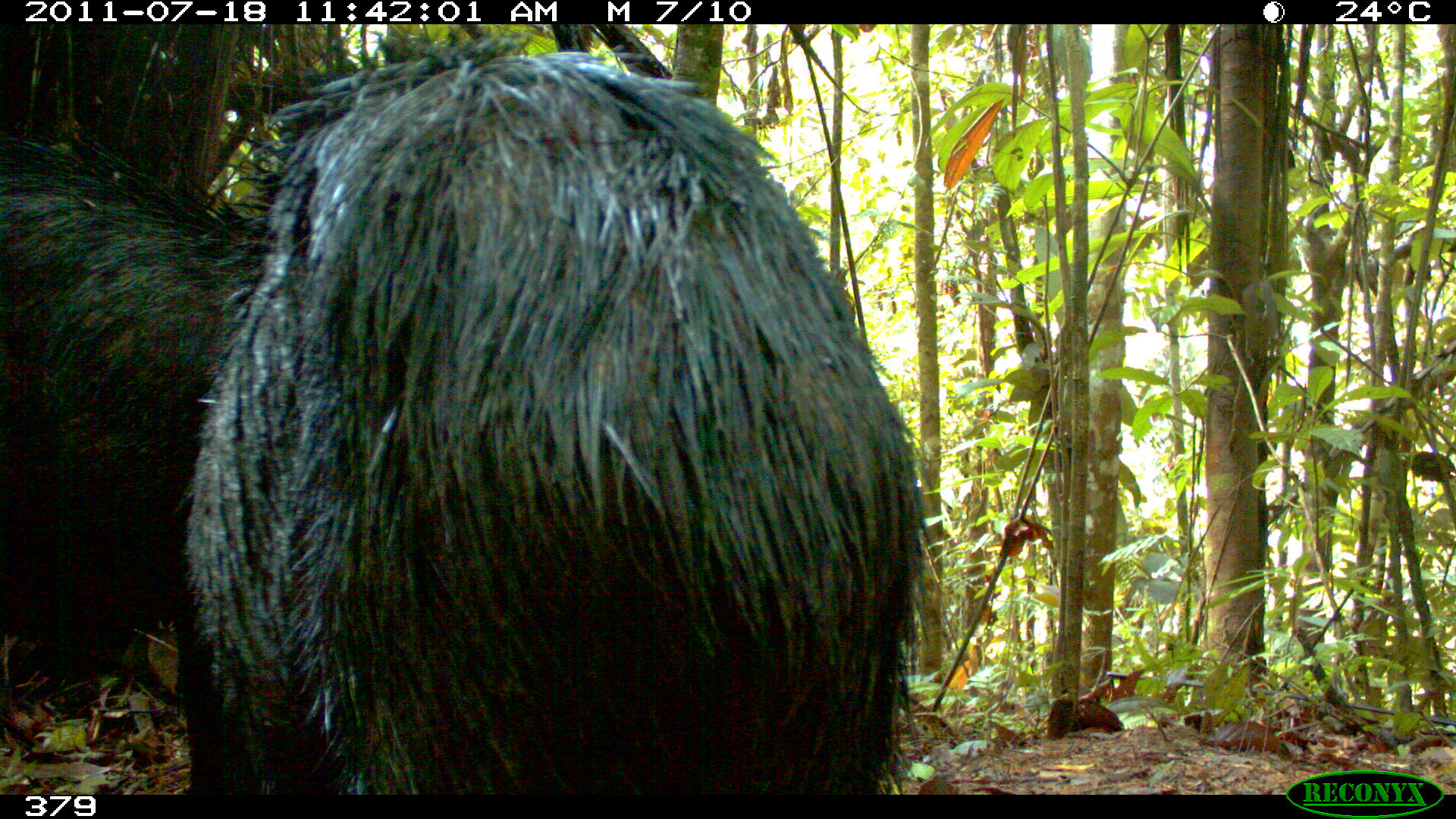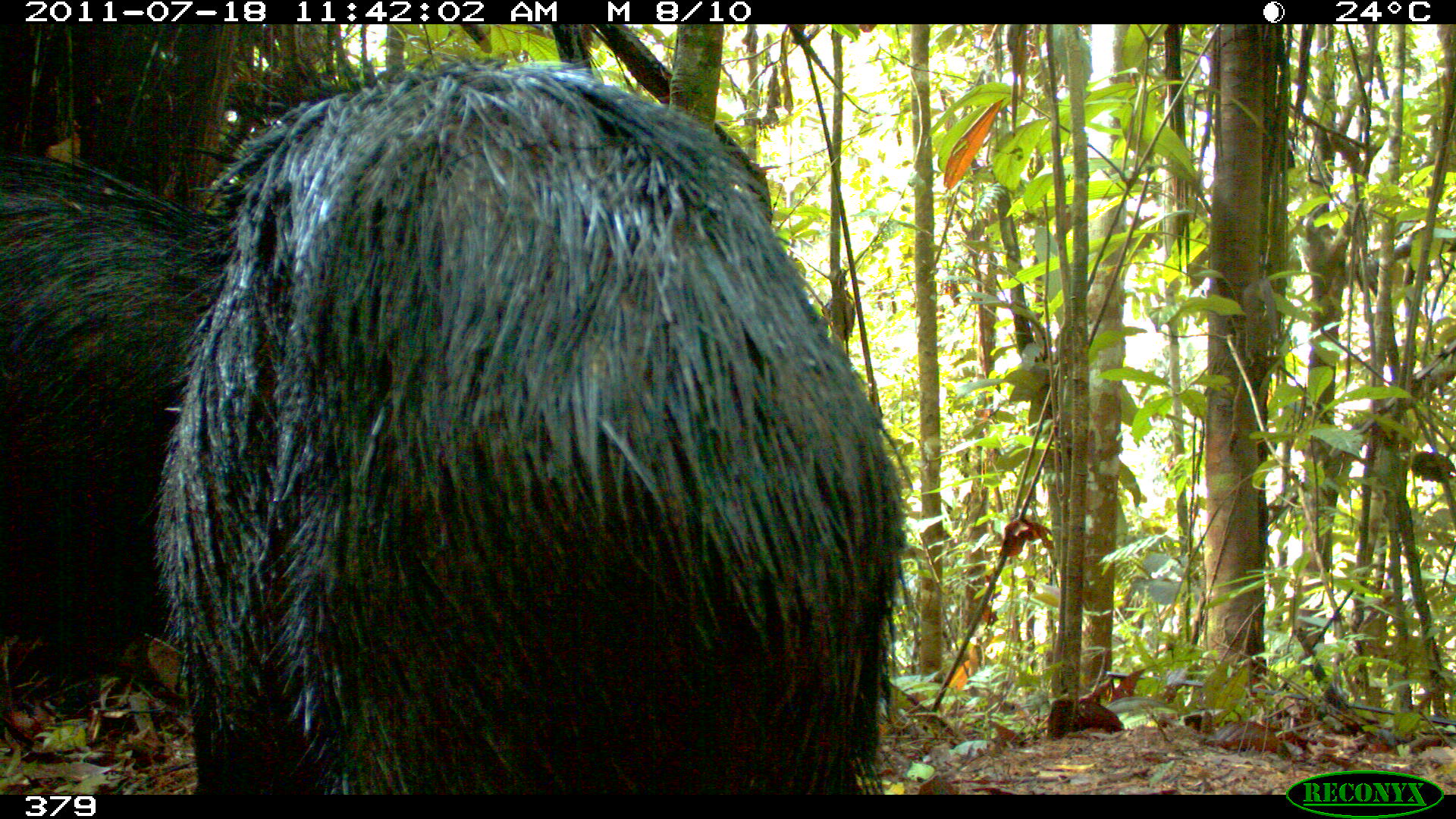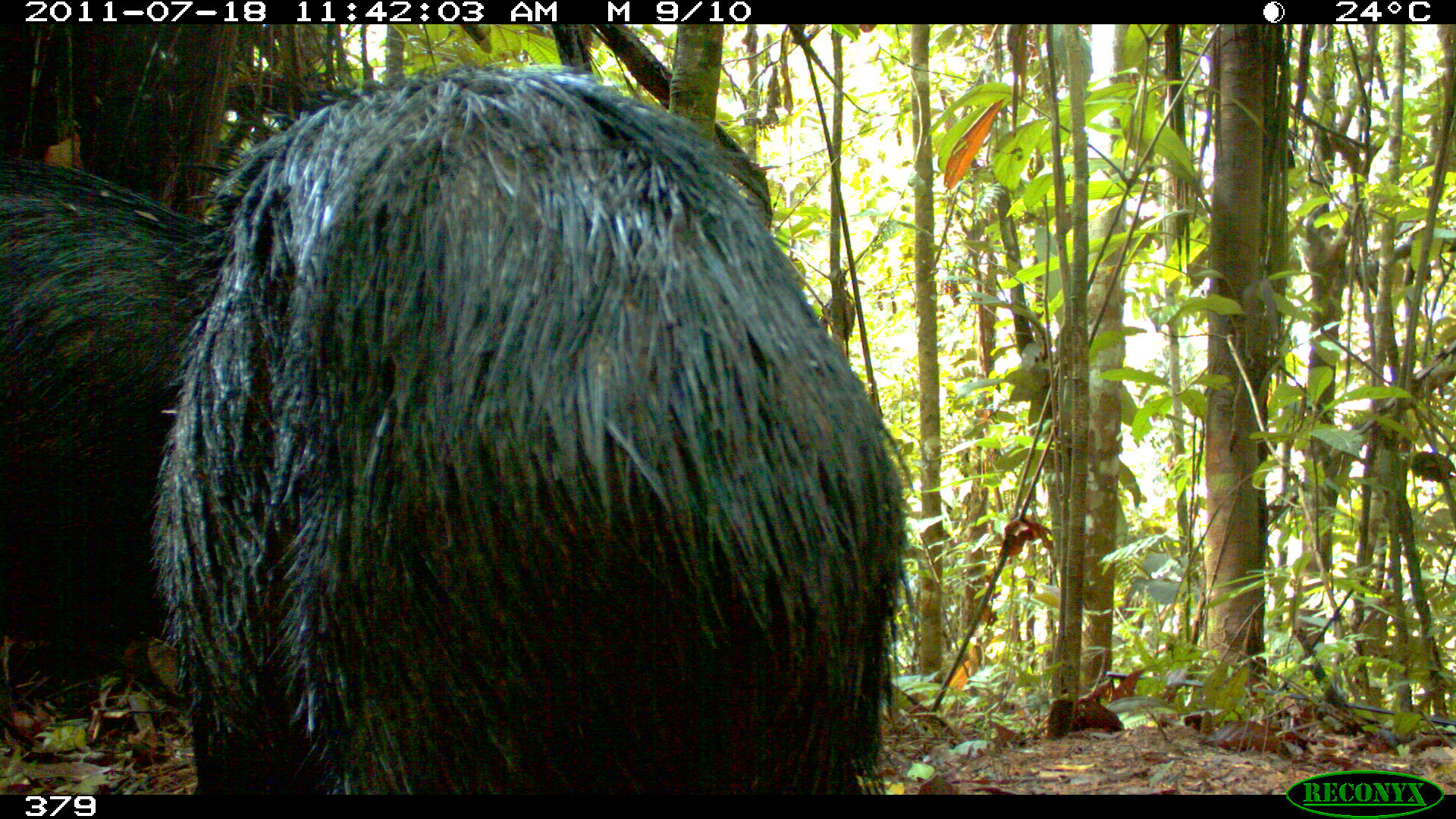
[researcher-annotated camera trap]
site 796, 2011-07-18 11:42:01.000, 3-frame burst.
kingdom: Animalia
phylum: Chordata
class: Mammalia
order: Artiodactyla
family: Tayassuidae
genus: Tayassu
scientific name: Tayassu pecari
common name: white-lipped peccary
Tayassu pecari (white-lipped peccary).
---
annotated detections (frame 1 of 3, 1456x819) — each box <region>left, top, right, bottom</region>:
tayassu pecari: <region>185, 38, 920, 794</region>; <region>5, 133, 267, 640</region>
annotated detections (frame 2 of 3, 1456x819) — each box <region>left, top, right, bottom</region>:
tayassu pecari: <region>144, 49, 909, 796</region>; <region>0, 134, 255, 672</region>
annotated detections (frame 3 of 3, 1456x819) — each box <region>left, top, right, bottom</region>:
tayassu pecari: <region>153, 65, 915, 794</region>; <region>0, 156, 211, 672</region>